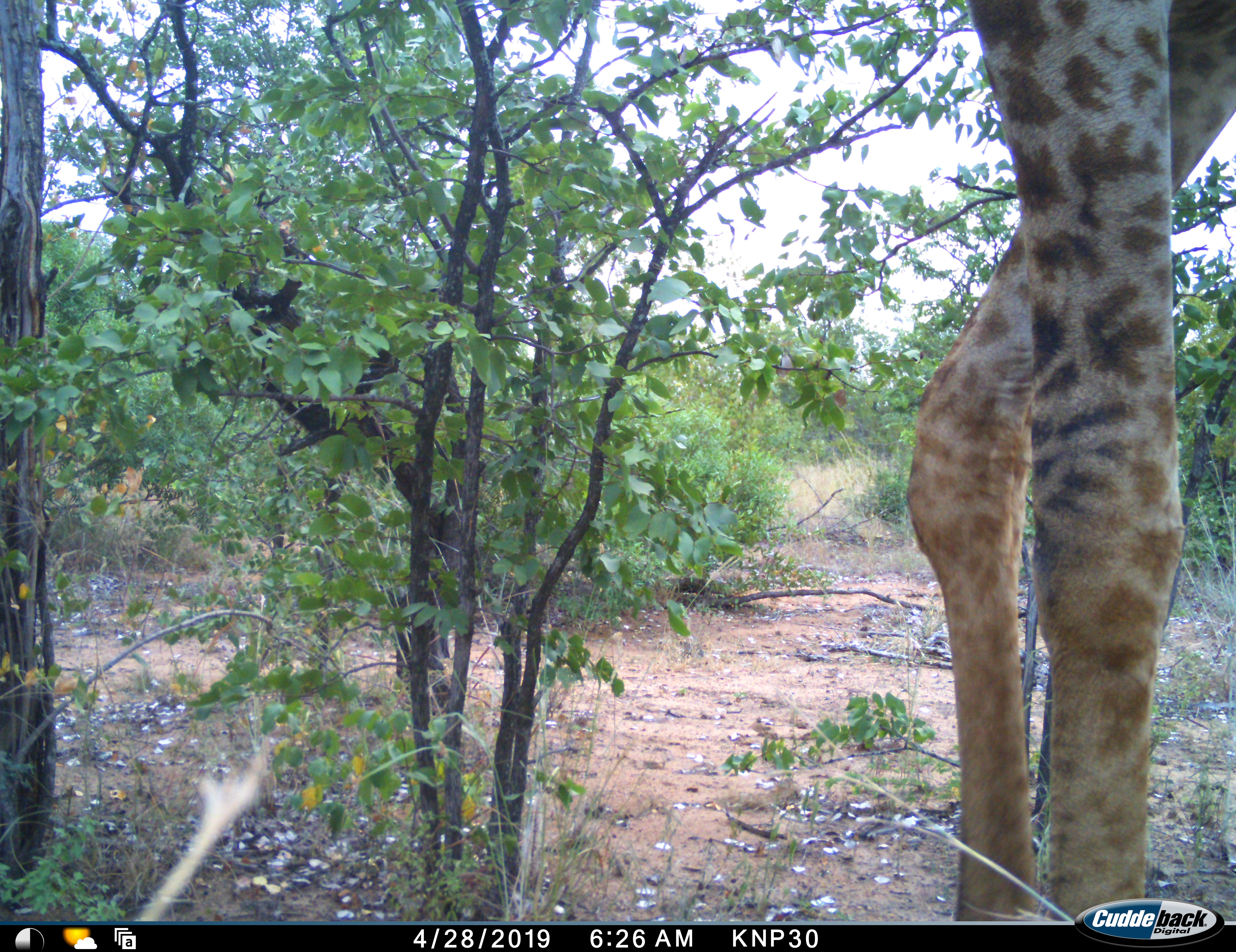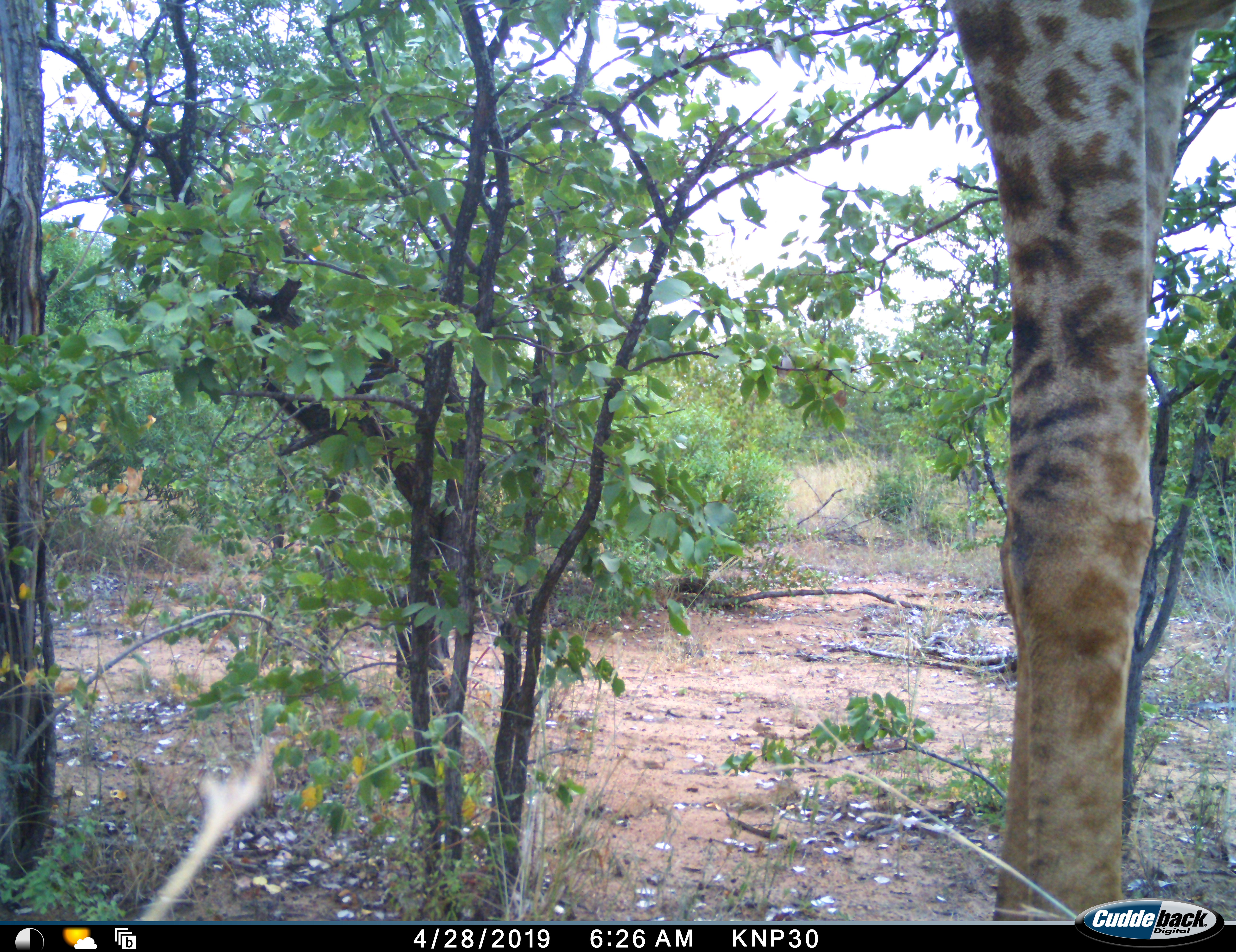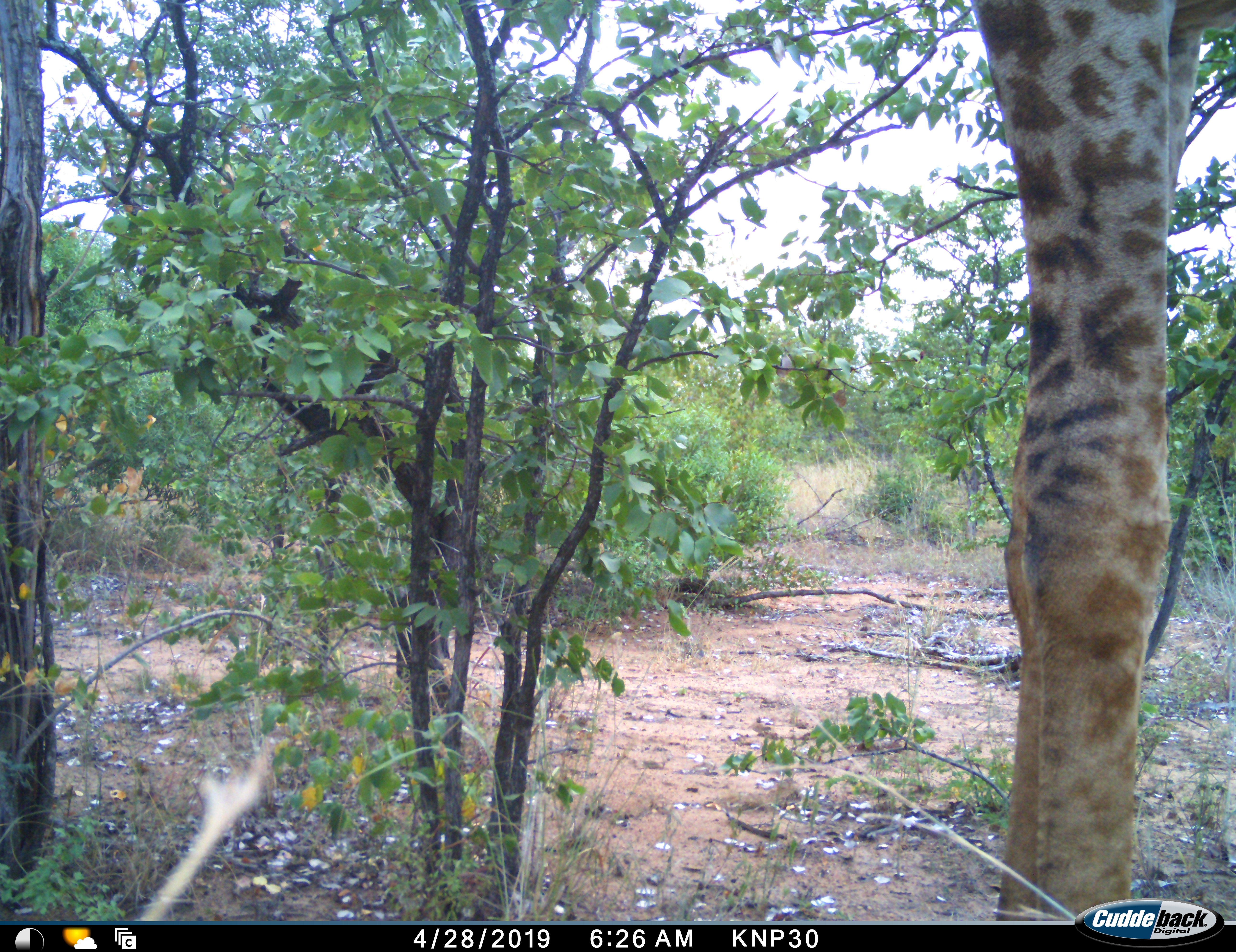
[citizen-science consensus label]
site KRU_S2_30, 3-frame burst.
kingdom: Animalia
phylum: Chordata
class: Mammalia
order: Artiodactyla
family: Giraffidae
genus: Giraffa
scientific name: Giraffa camelopardalis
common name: giraffe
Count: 1.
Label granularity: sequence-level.